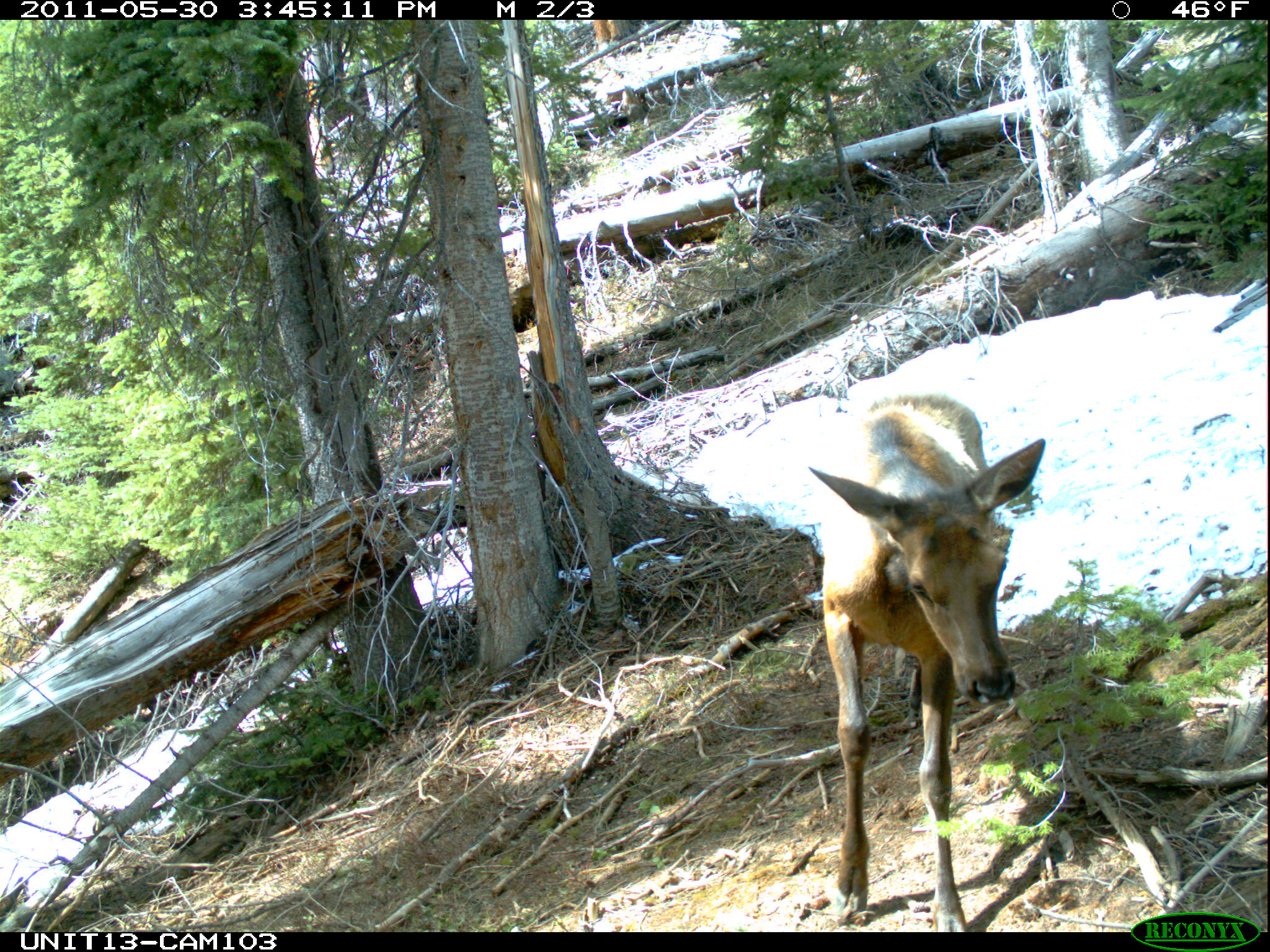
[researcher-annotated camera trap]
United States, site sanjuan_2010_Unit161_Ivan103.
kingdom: Animalia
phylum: Chordata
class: Mammalia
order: Artiodactyla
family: Cervidae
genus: Cervus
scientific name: Cervus elaphus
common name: red deer